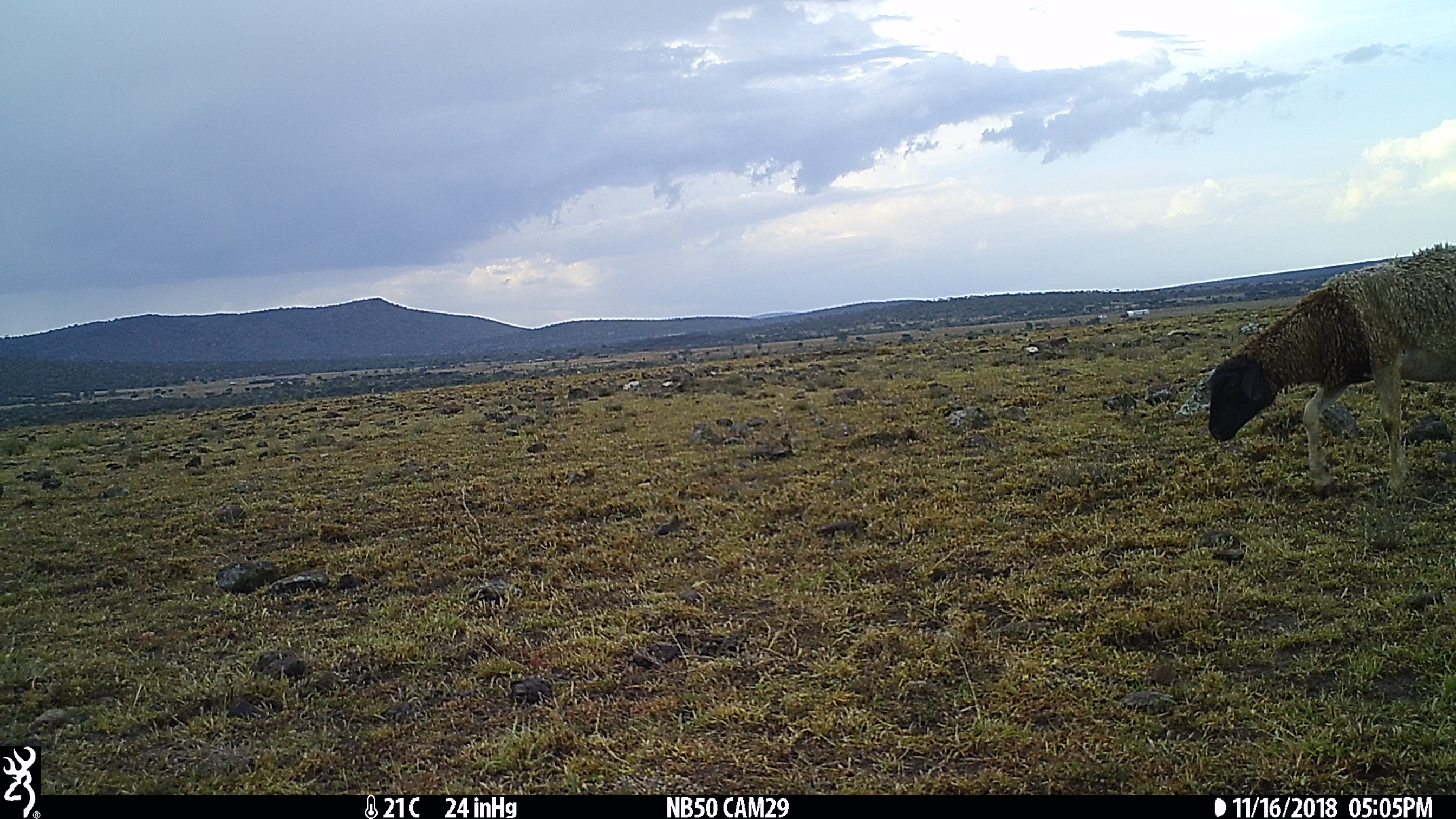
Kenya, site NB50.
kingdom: Animalia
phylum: Chordata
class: Mammalia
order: Artiodactyla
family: Bovidae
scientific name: Bovidae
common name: sheep or goat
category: shoat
Shoat (sheep or goat) (Bovidae).